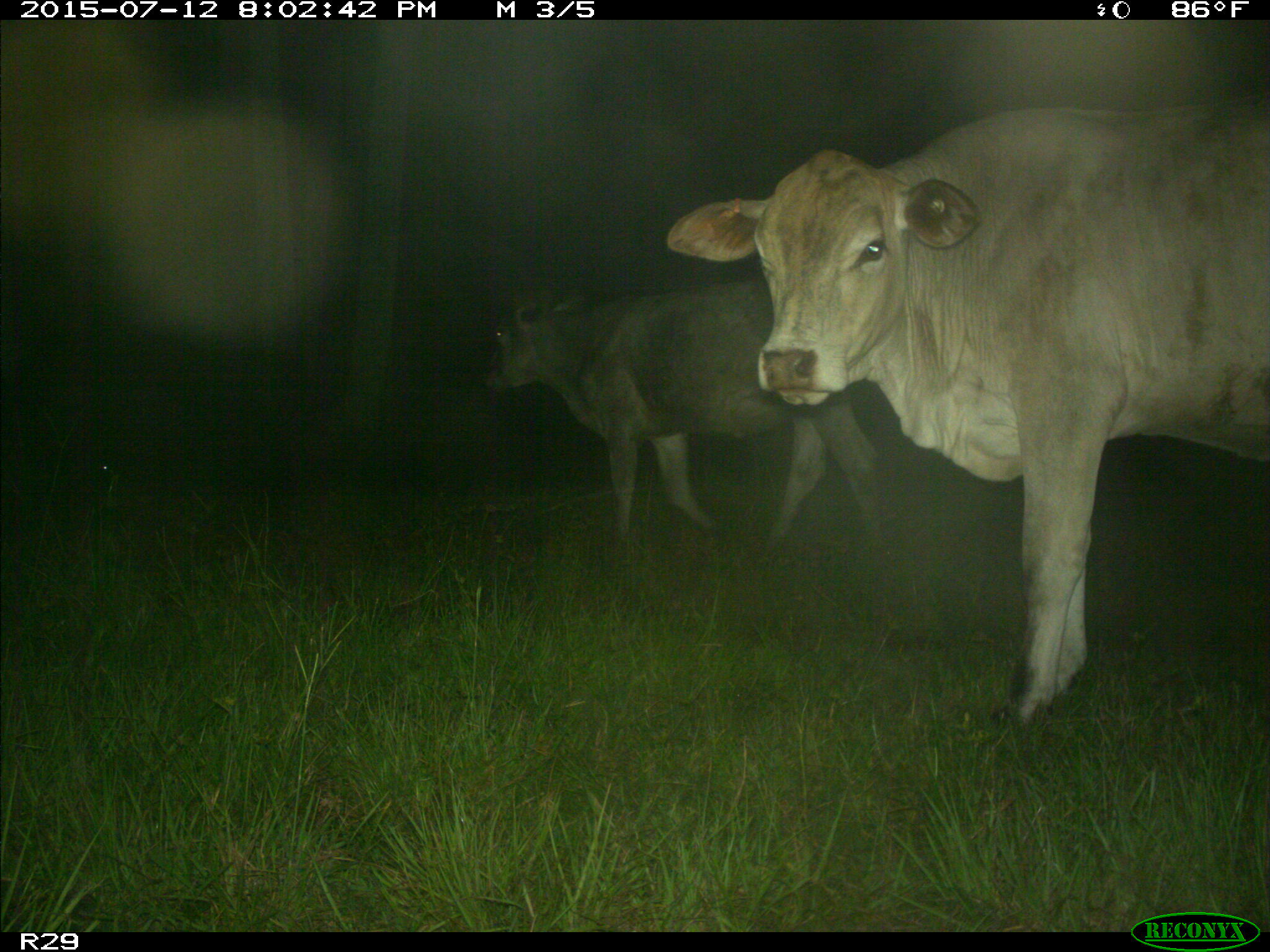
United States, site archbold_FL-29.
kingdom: Animalia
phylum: Chordata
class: Mammalia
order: Artiodactyla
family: Bovidae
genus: Bos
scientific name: Bos taurus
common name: domestic cow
Bos taurus (domestic cow).